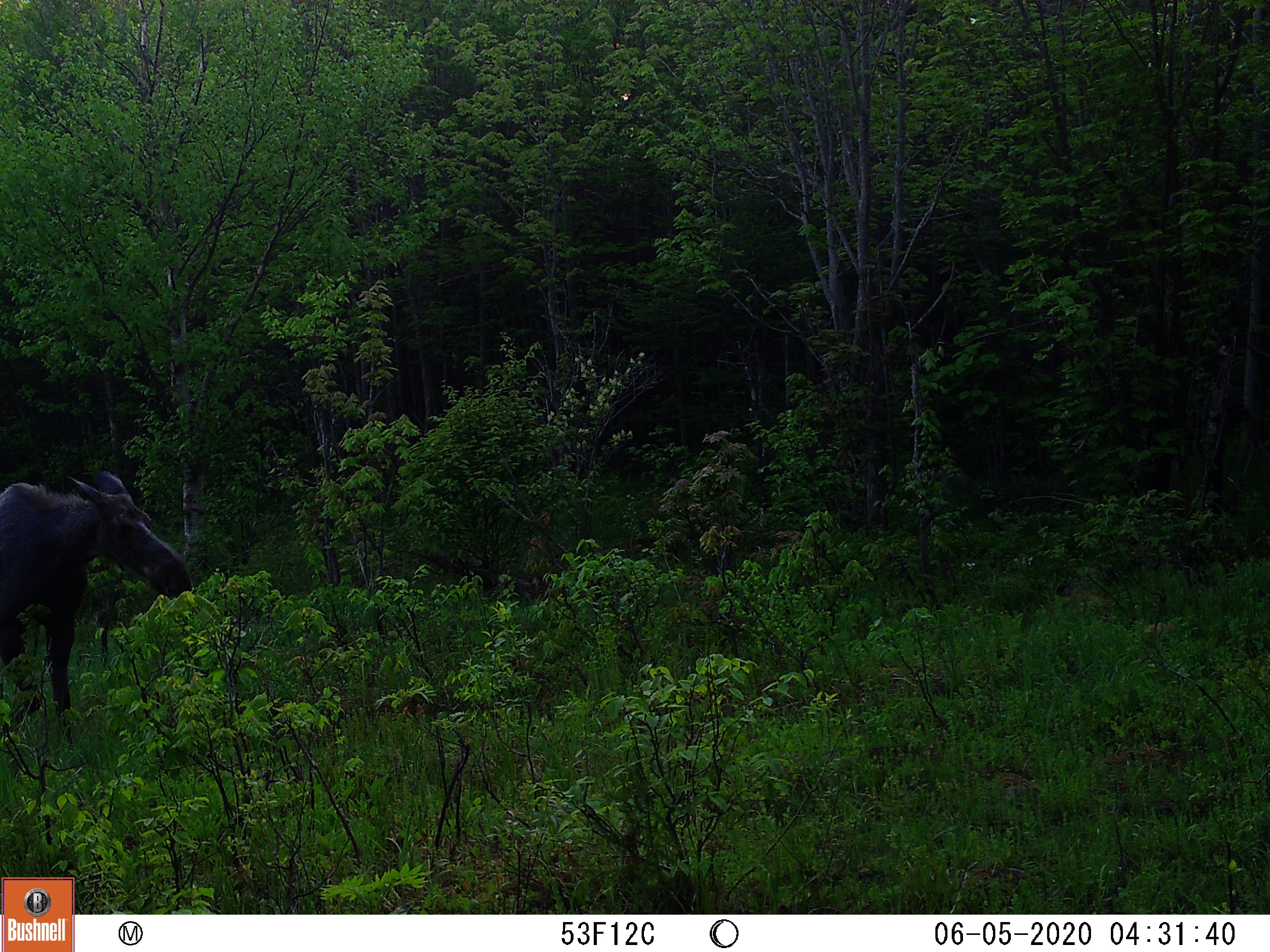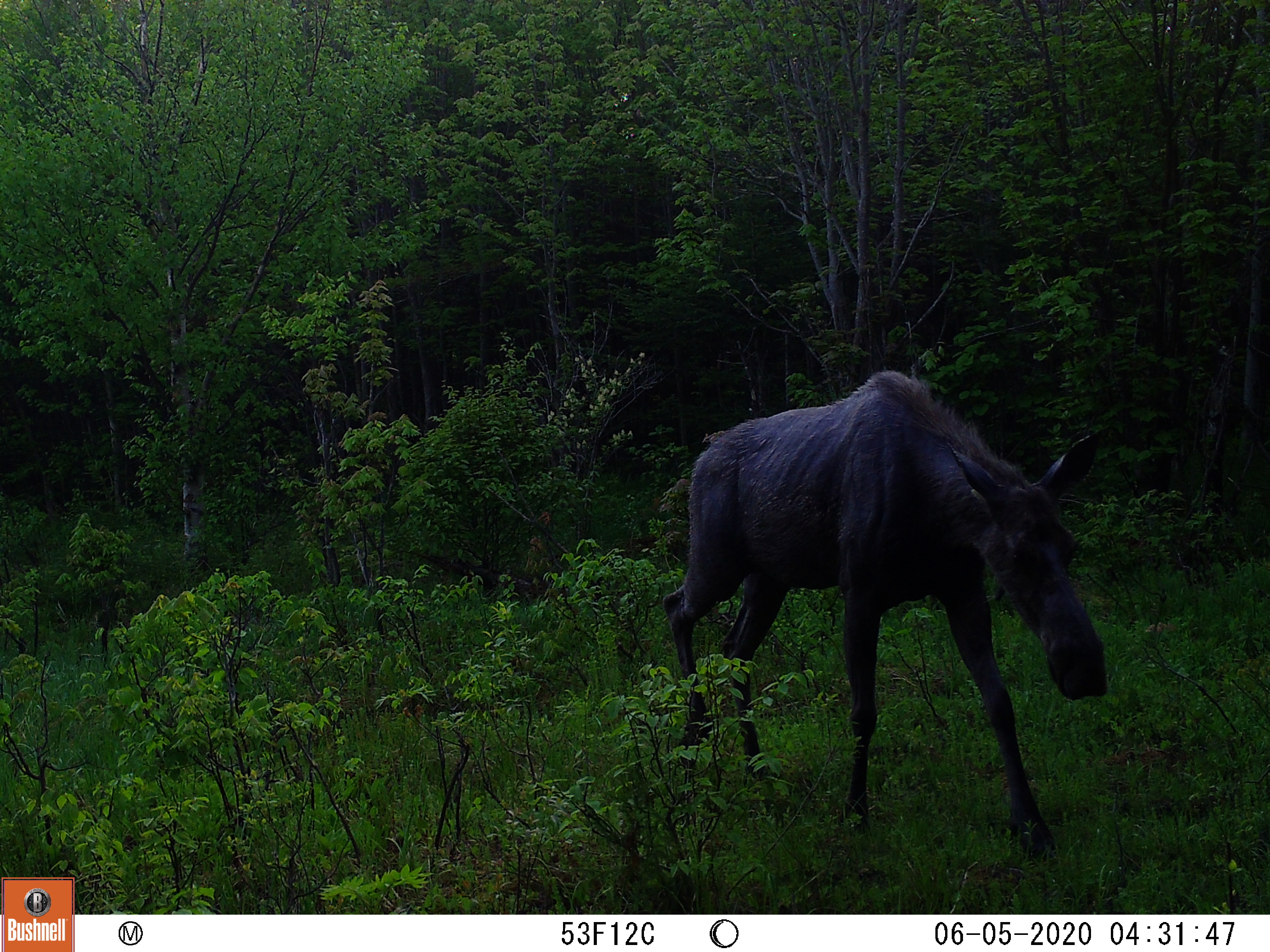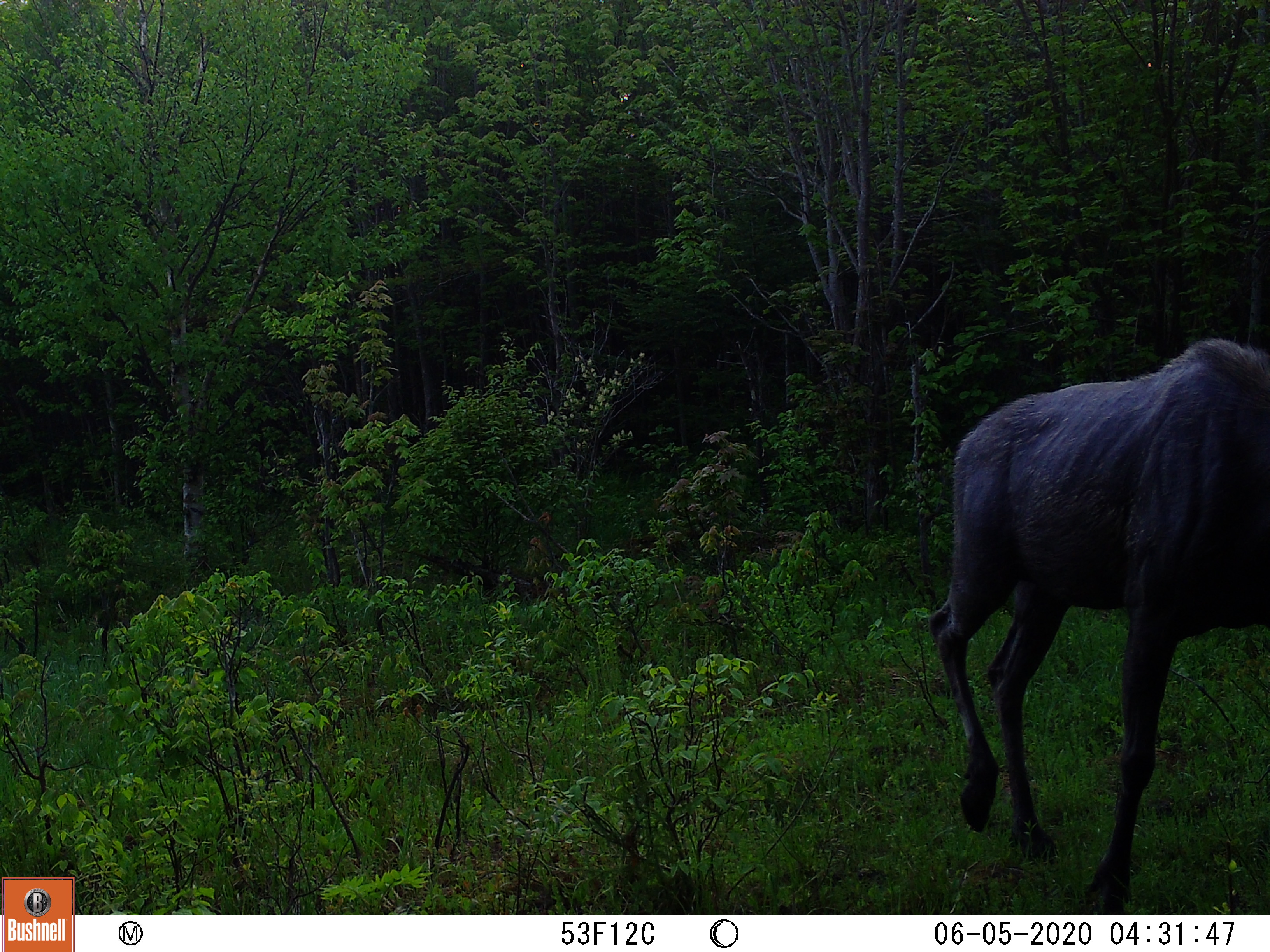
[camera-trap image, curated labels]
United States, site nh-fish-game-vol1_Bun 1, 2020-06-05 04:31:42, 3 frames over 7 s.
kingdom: Animalia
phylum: Chordata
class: Mammalia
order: Artiodactyla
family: Cervidae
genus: Alces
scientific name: Alces alces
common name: moose